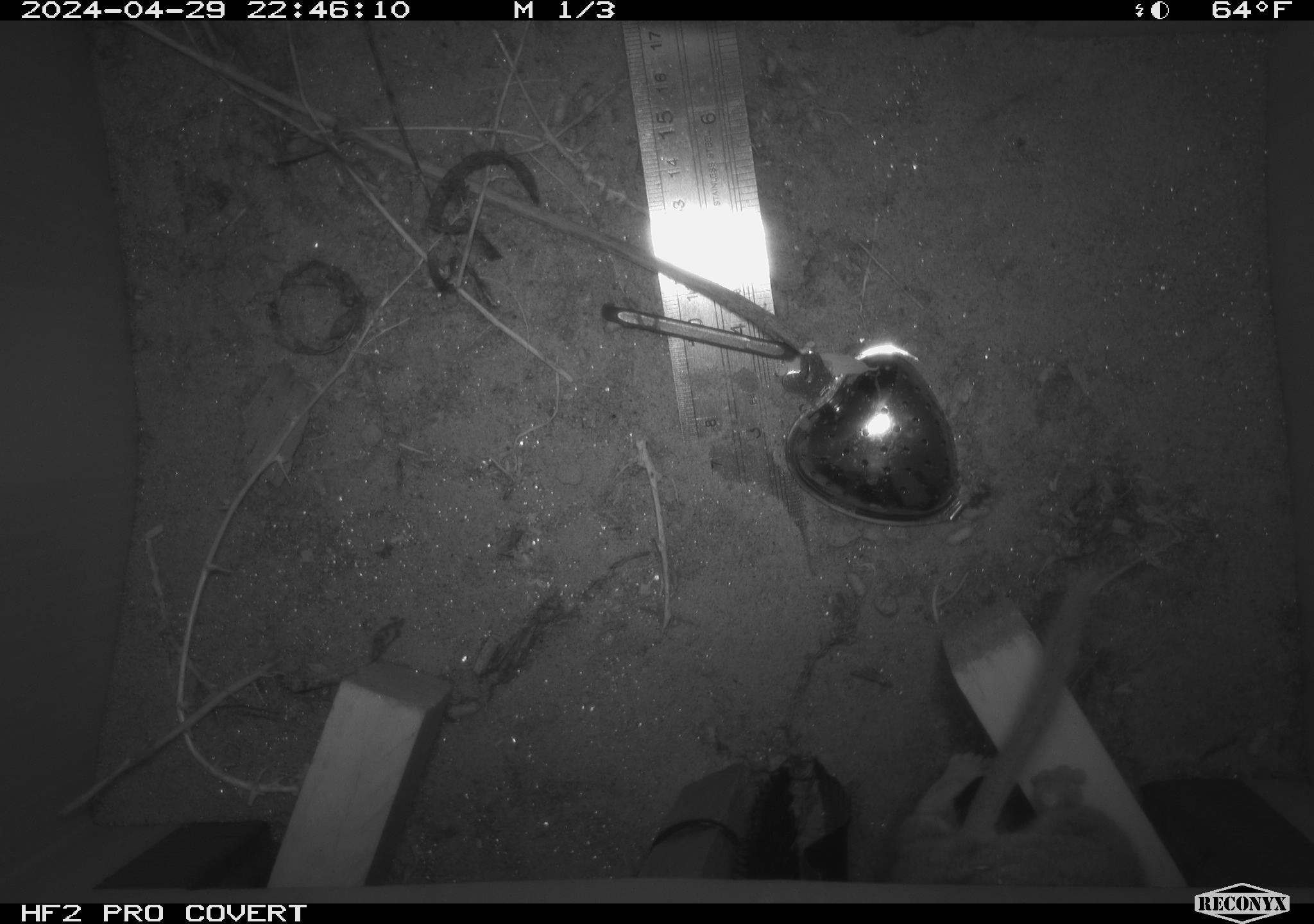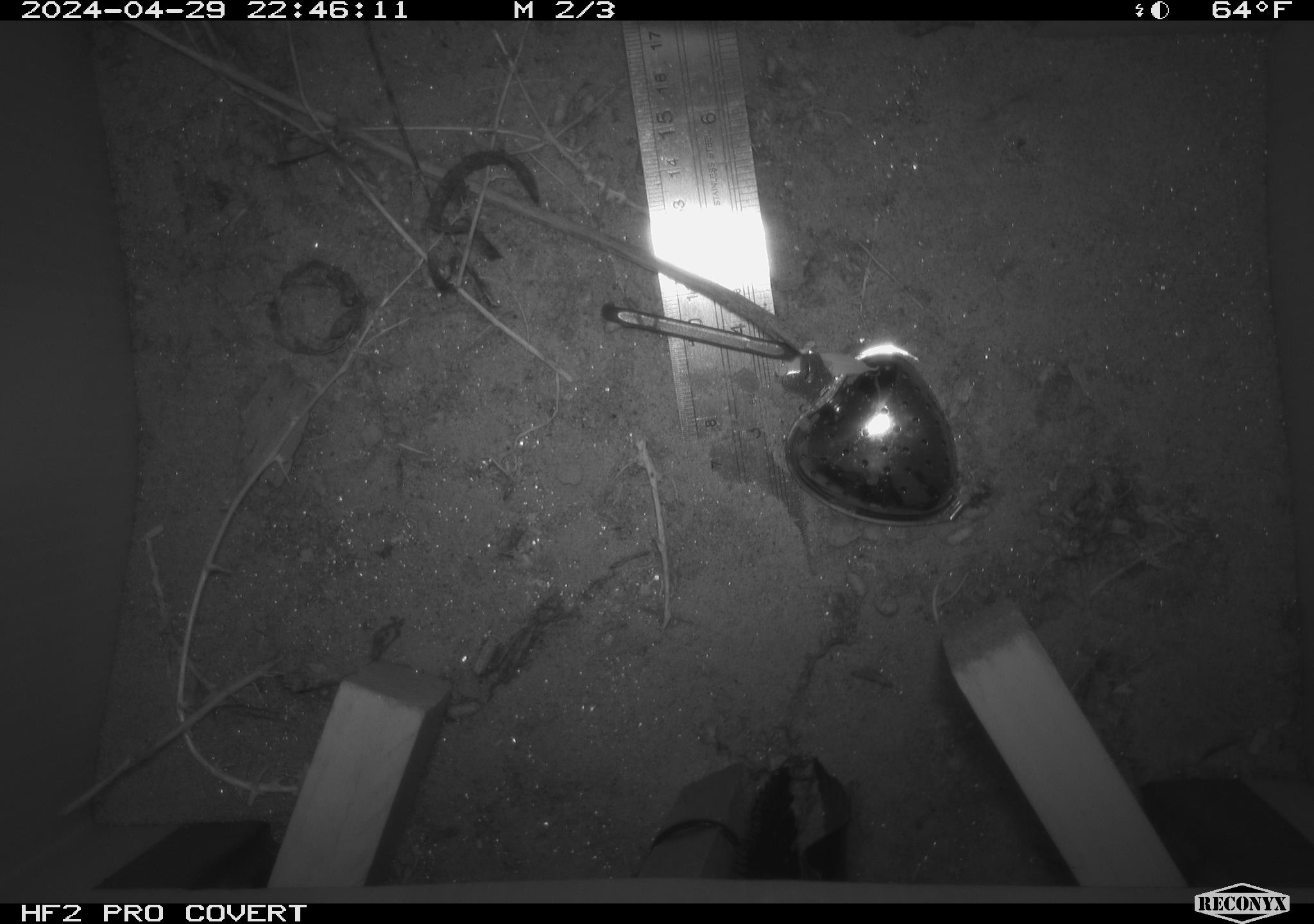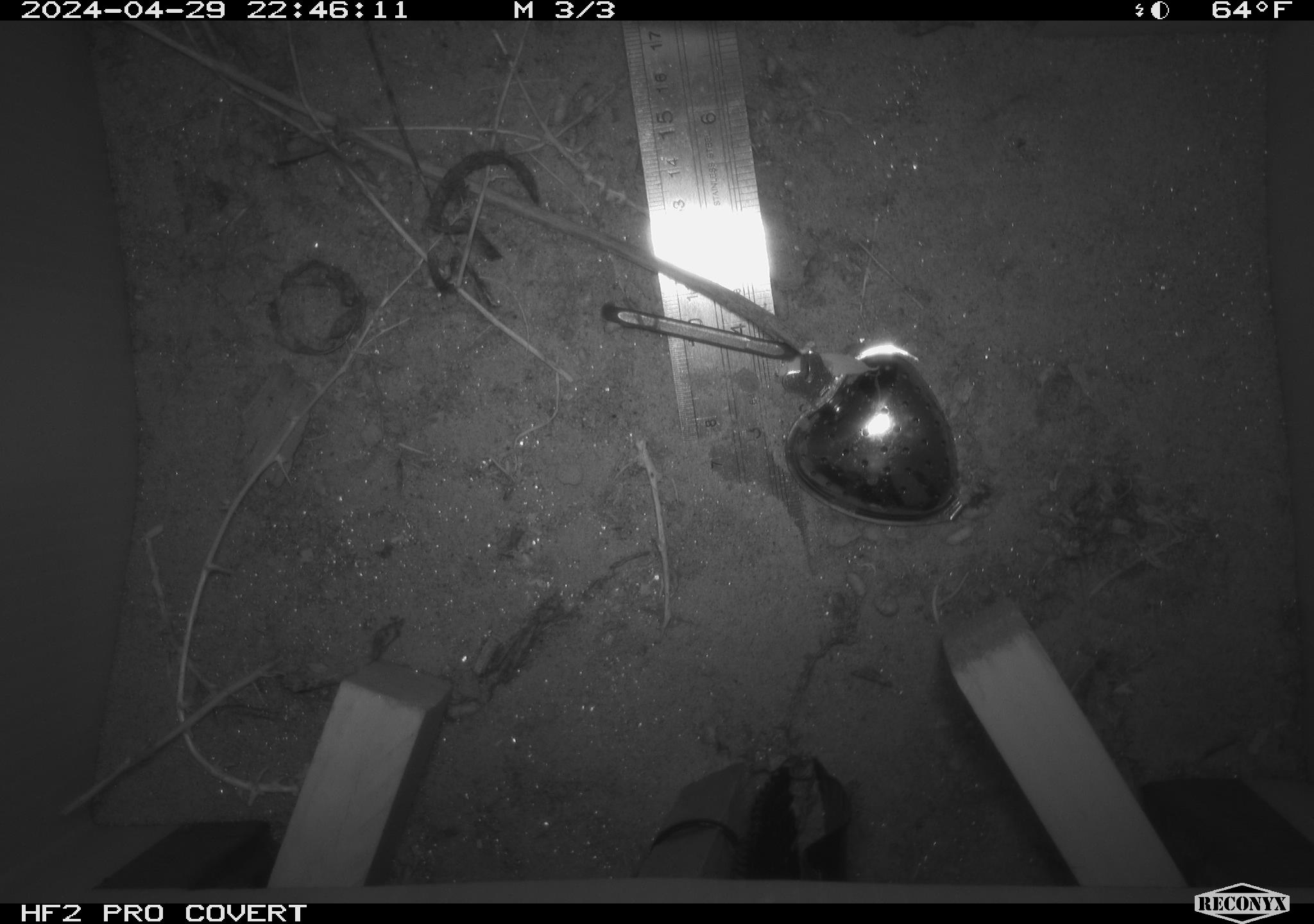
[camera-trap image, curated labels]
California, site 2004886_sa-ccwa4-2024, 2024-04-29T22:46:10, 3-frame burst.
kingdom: Animalia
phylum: Chordata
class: Mammalia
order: Rodentia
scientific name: Rodentia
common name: woodrat or rat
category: woodrat or rat species